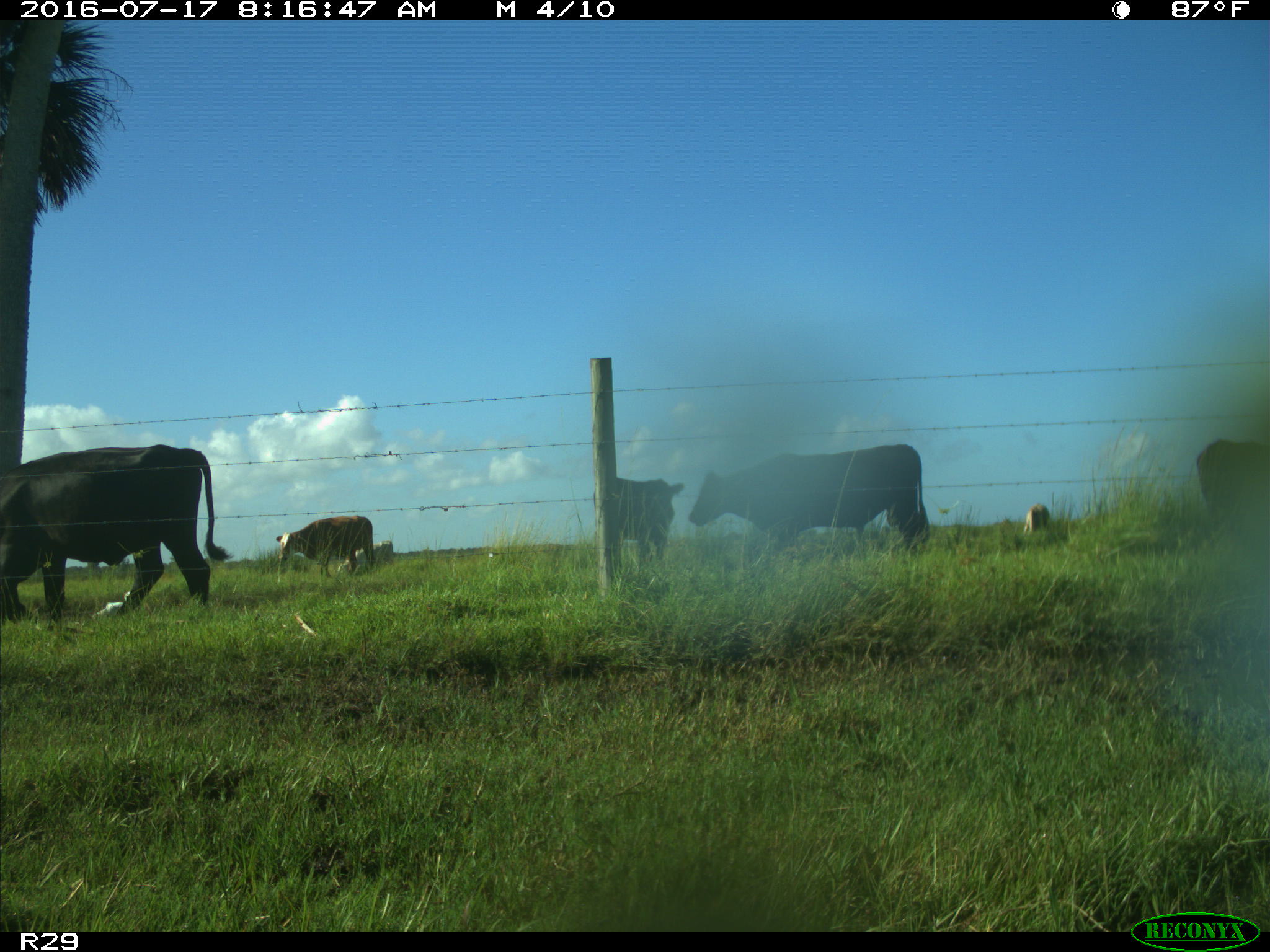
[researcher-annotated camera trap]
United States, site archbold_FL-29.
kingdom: Animalia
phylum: Chordata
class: Mammalia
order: Artiodactyla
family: Bovidae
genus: Bos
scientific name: Bos taurus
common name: domestic cow